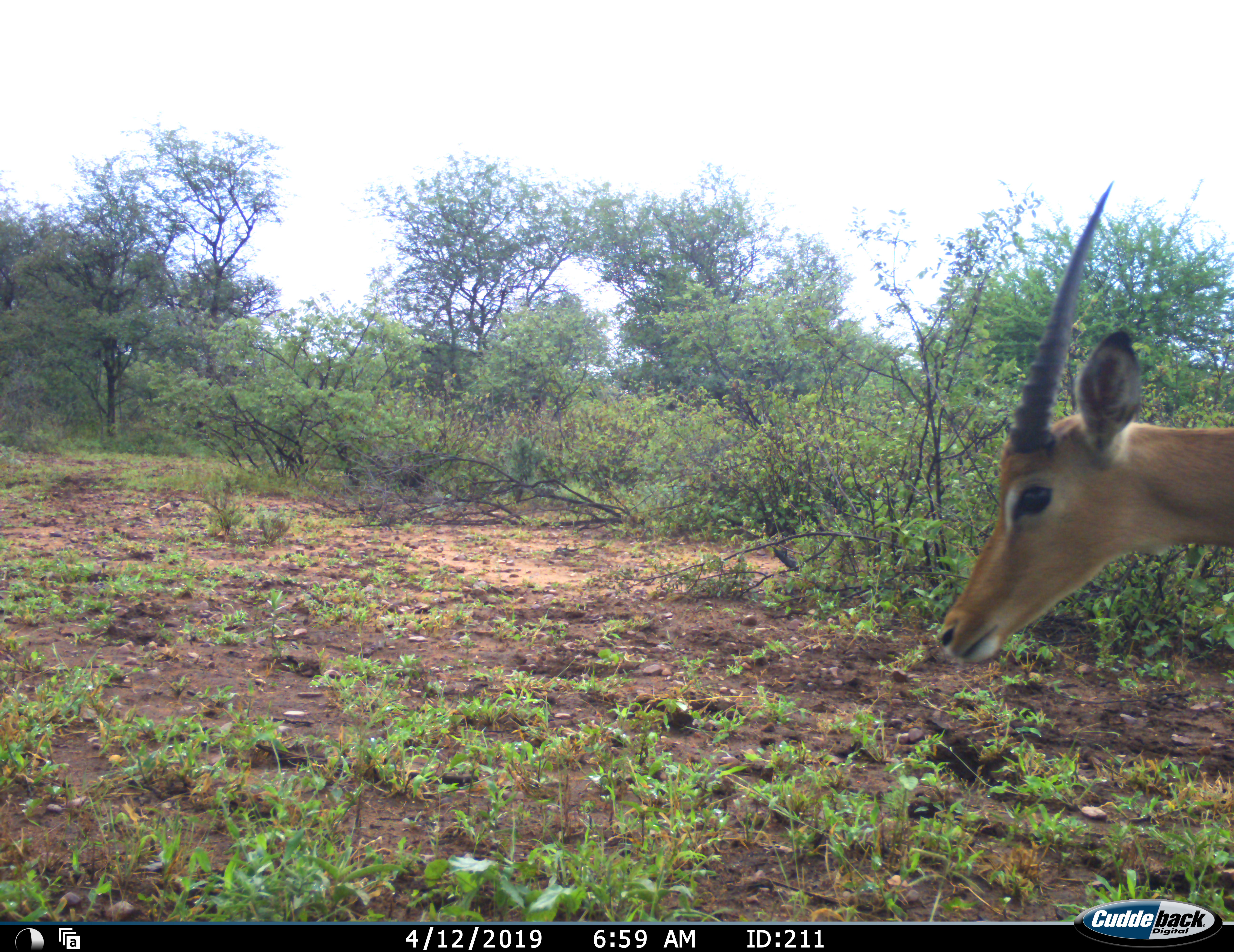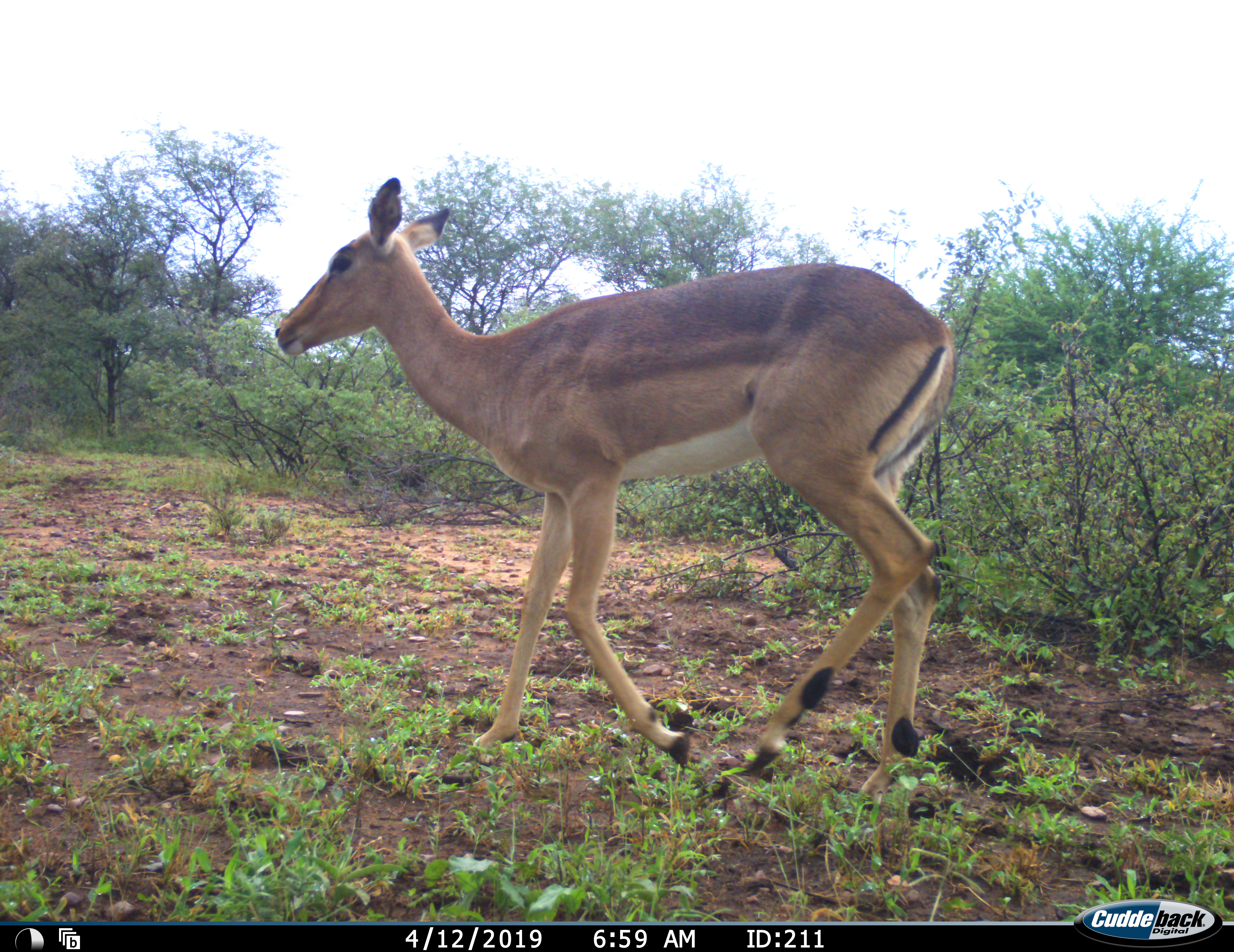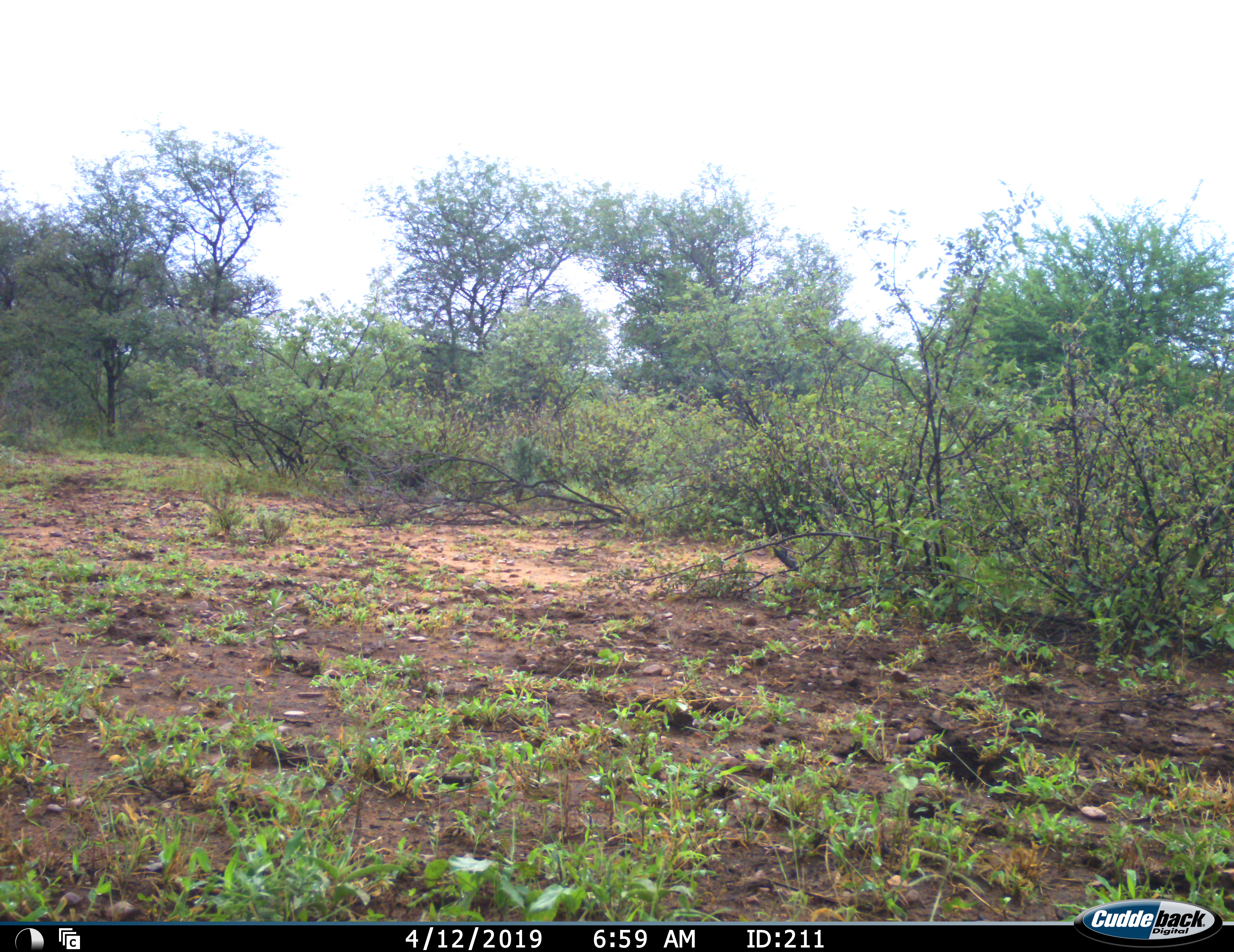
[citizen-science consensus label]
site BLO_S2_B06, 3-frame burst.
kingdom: Animalia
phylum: Chordata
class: Mammalia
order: Artiodactyla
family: Bovidae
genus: Aepyceros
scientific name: Aepyceros melampus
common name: impala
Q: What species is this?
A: Impala (Aepyceros melampus).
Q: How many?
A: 2.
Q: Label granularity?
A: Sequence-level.